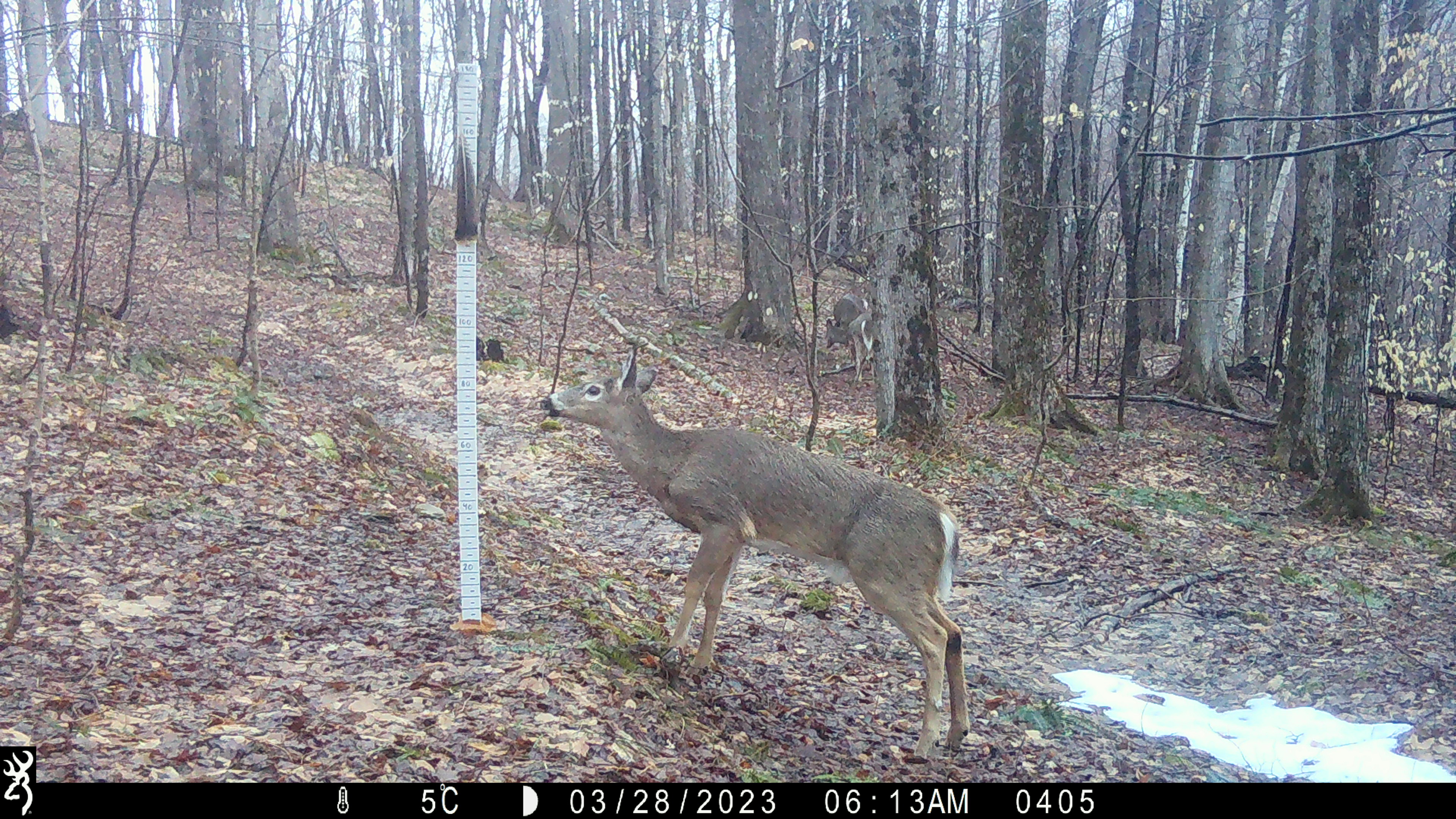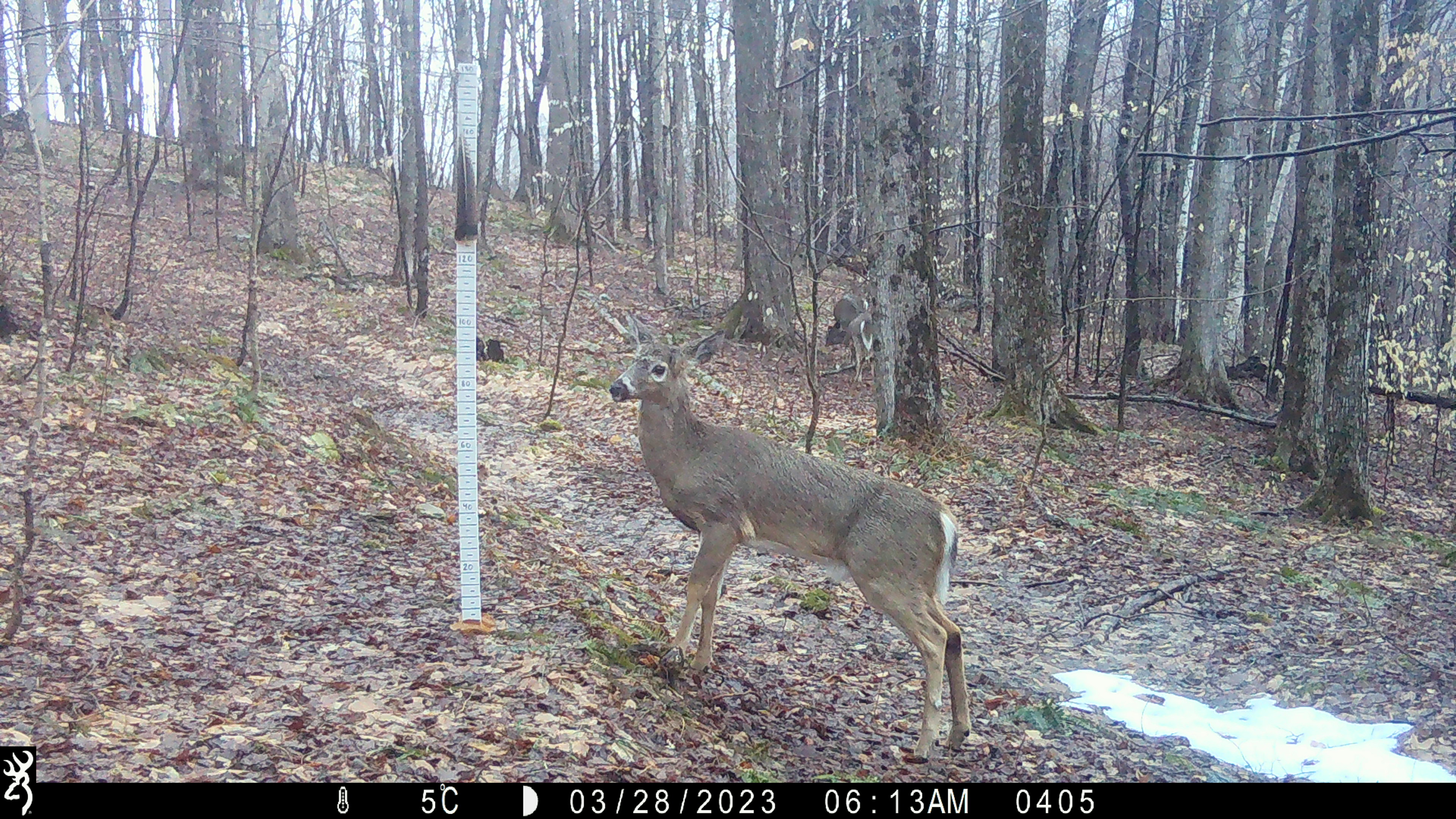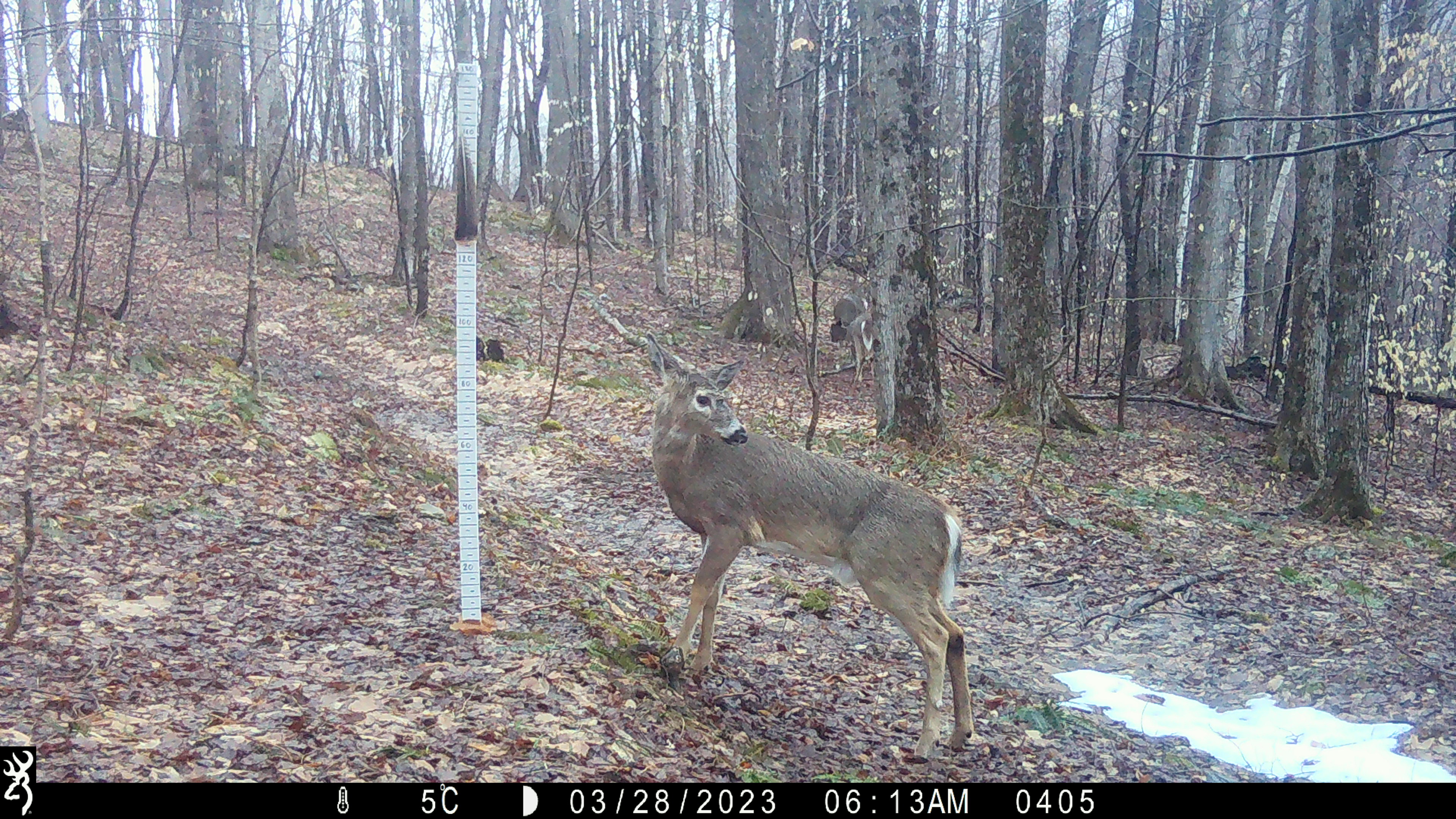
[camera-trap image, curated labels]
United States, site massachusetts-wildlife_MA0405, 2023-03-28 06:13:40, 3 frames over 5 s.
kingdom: Animalia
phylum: Chordata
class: Mammalia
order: Artiodactyla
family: Cervidae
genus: Odocoileus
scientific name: Odocoileus virginianus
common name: white-tailed deer